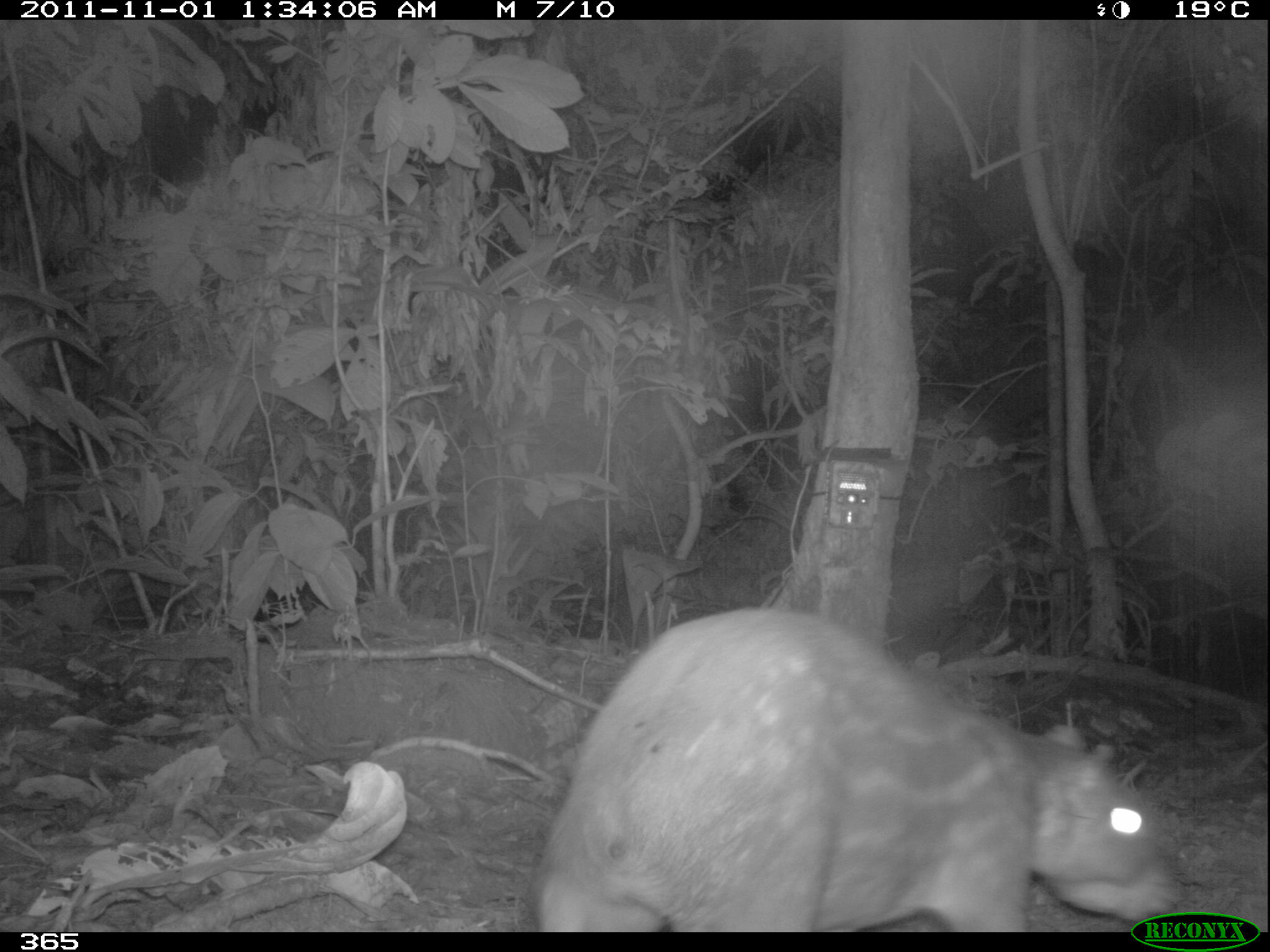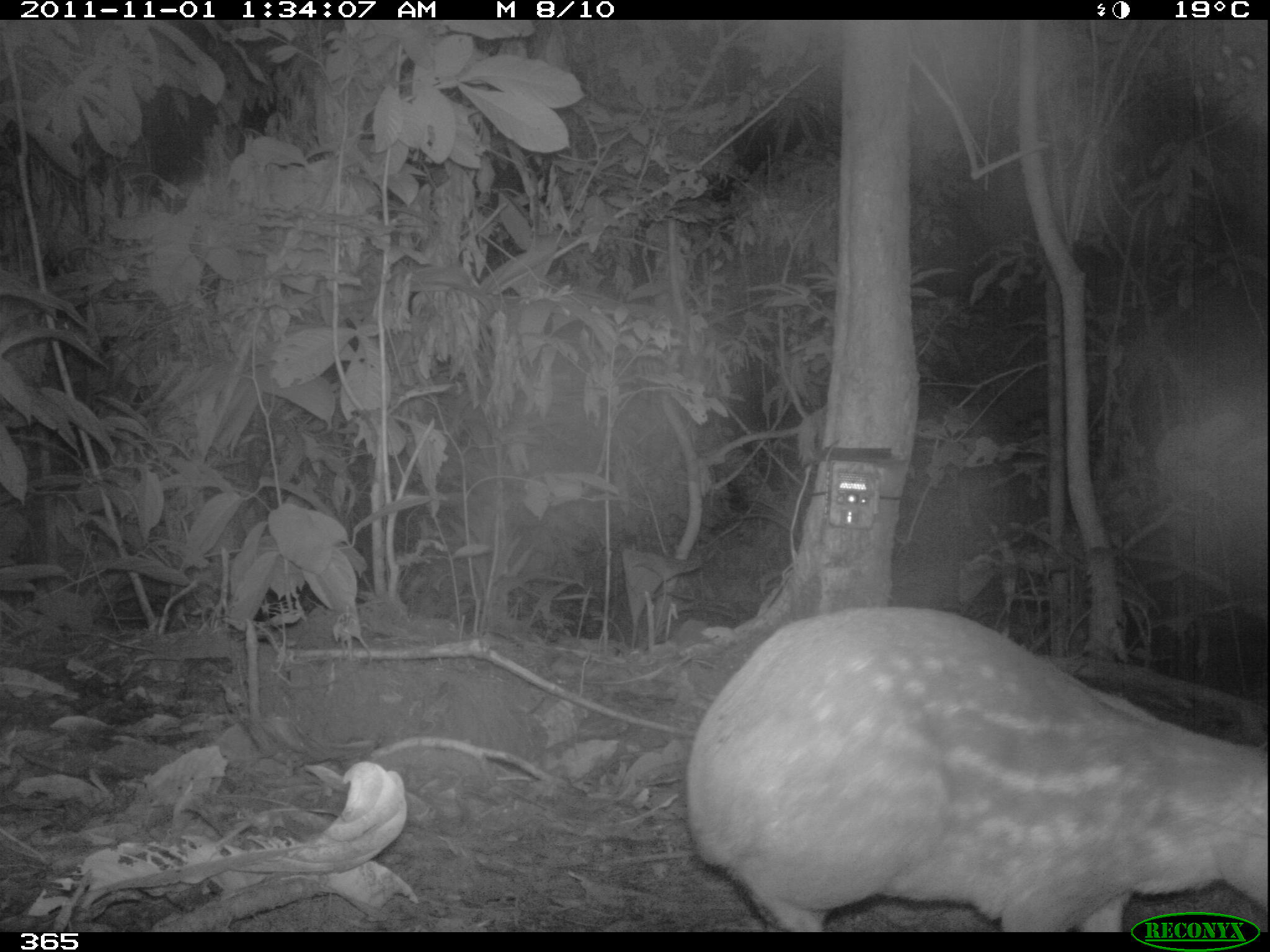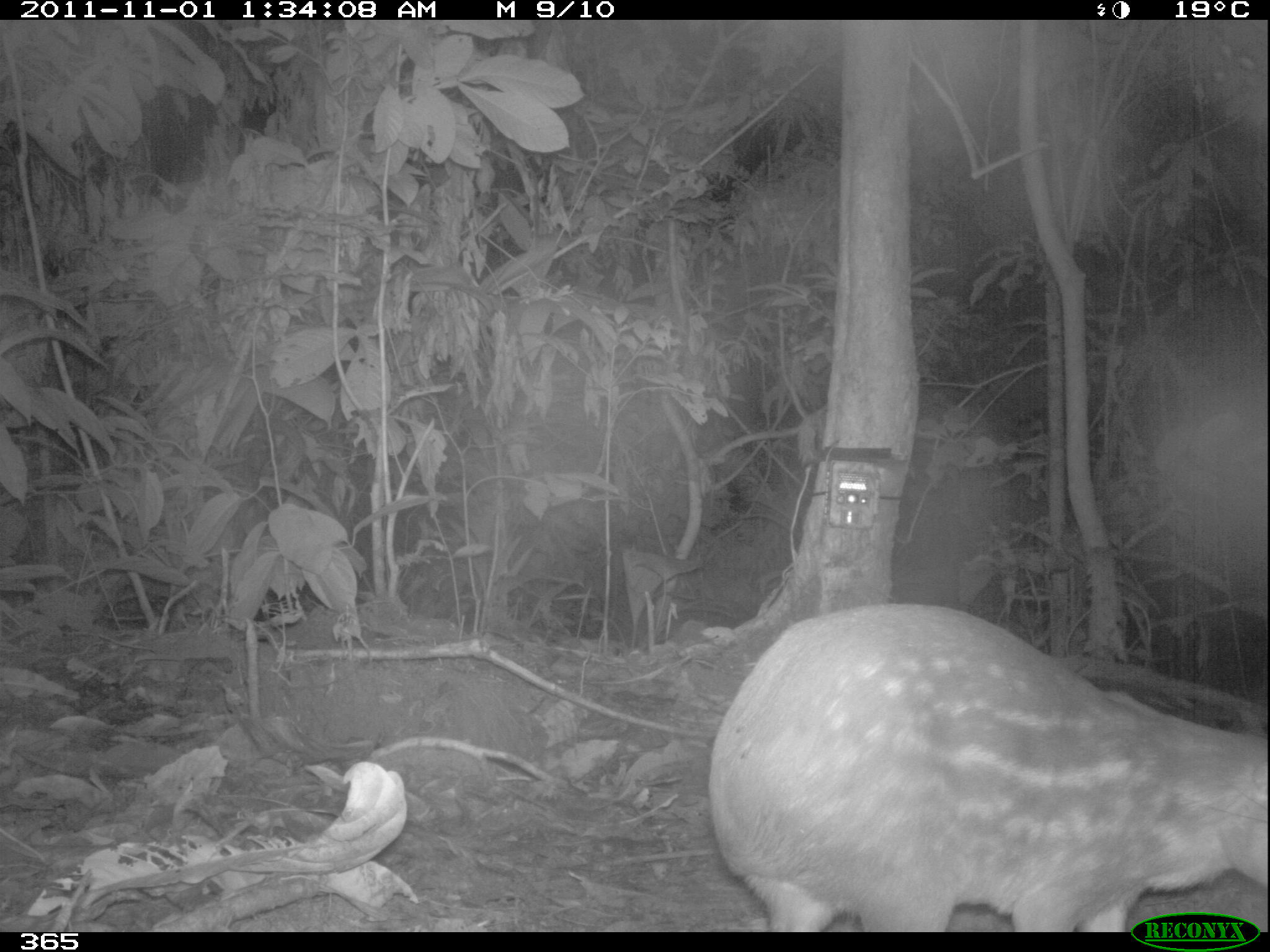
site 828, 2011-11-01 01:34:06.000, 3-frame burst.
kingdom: Animalia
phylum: Chordata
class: Mammalia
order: Rodentia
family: Cuniculidae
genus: Cuniculus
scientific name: Cuniculus paca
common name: spotted paca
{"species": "Cuniculus paca (spotted paca)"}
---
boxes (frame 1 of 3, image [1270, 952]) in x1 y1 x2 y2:
cuniculus paca: 536 607 1180 932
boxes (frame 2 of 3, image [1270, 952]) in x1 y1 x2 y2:
cuniculus paca: 683 604 1270 931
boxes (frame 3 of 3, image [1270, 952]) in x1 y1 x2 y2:
cuniculus paca: 709 603 1267 932